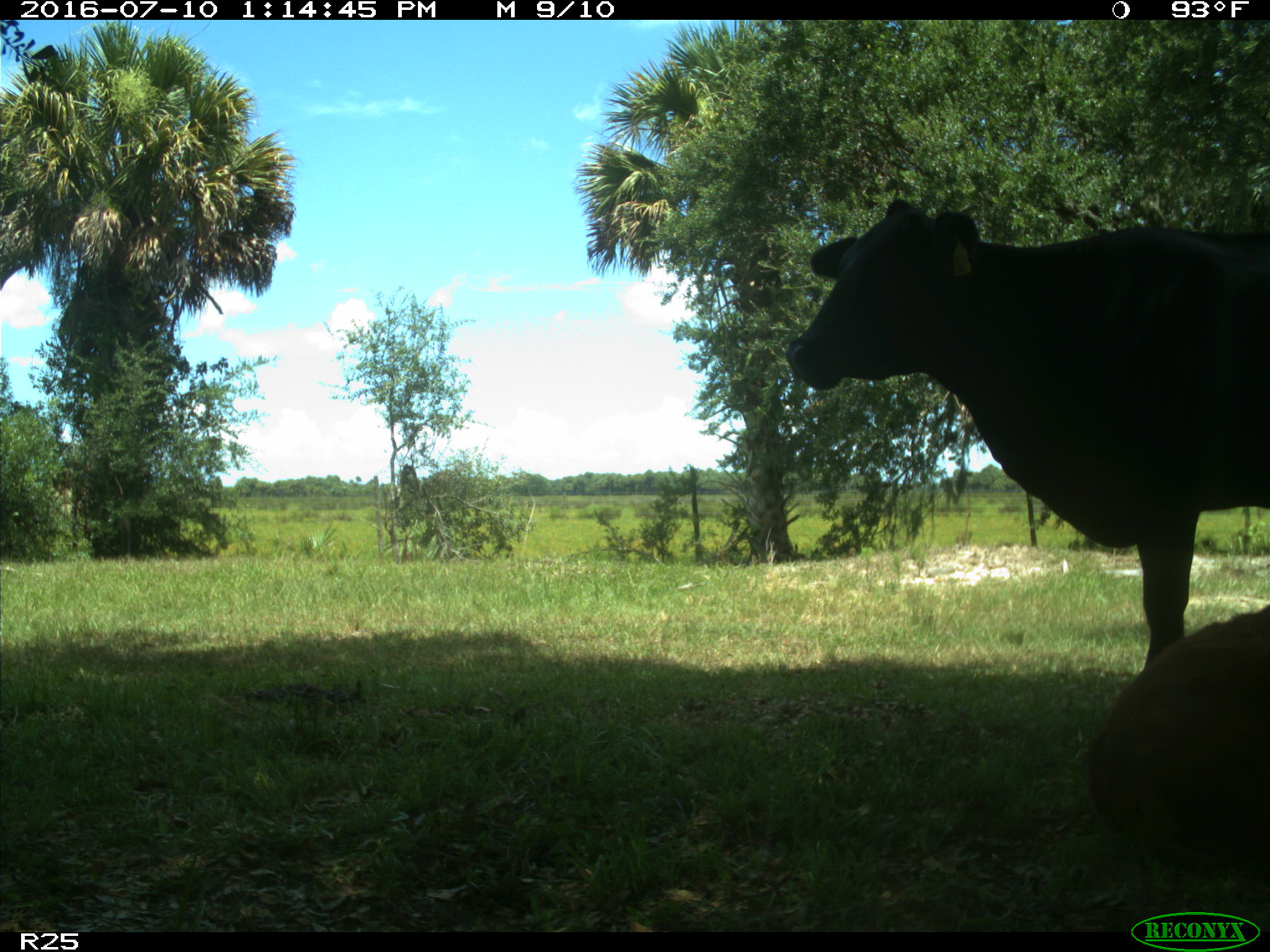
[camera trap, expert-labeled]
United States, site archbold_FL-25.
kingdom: Animalia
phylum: Chordata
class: Mammalia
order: Artiodactyla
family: Bovidae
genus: Bos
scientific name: Bos taurus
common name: domestic cow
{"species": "Bos taurus (domestic cow)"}